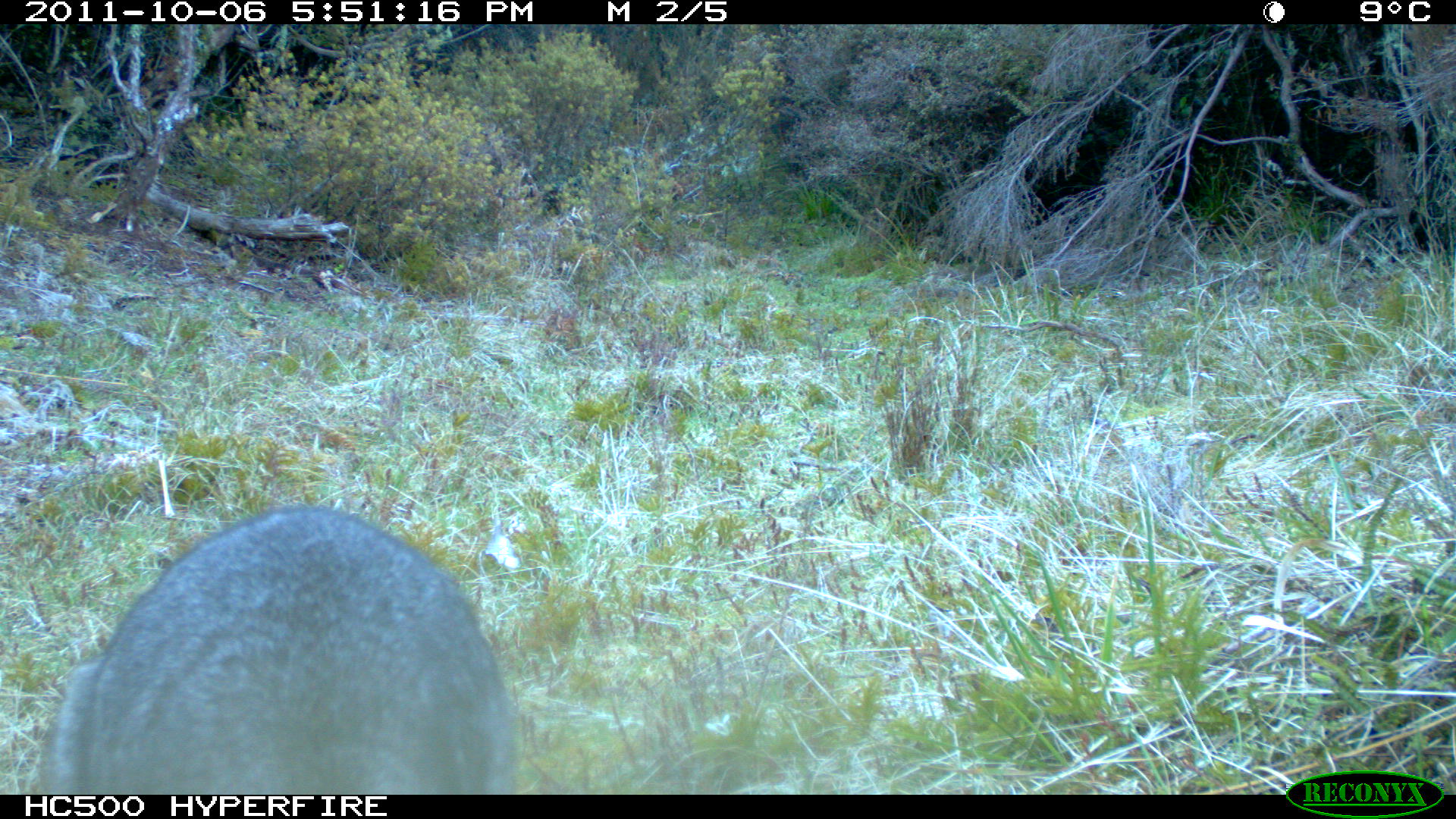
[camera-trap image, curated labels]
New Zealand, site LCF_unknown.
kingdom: Animalia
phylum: Chordata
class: Mammalia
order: Diprotodontia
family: Macropodidae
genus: Notamacropus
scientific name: Notamacropus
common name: wallaby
Wallaby (Notamacropus).